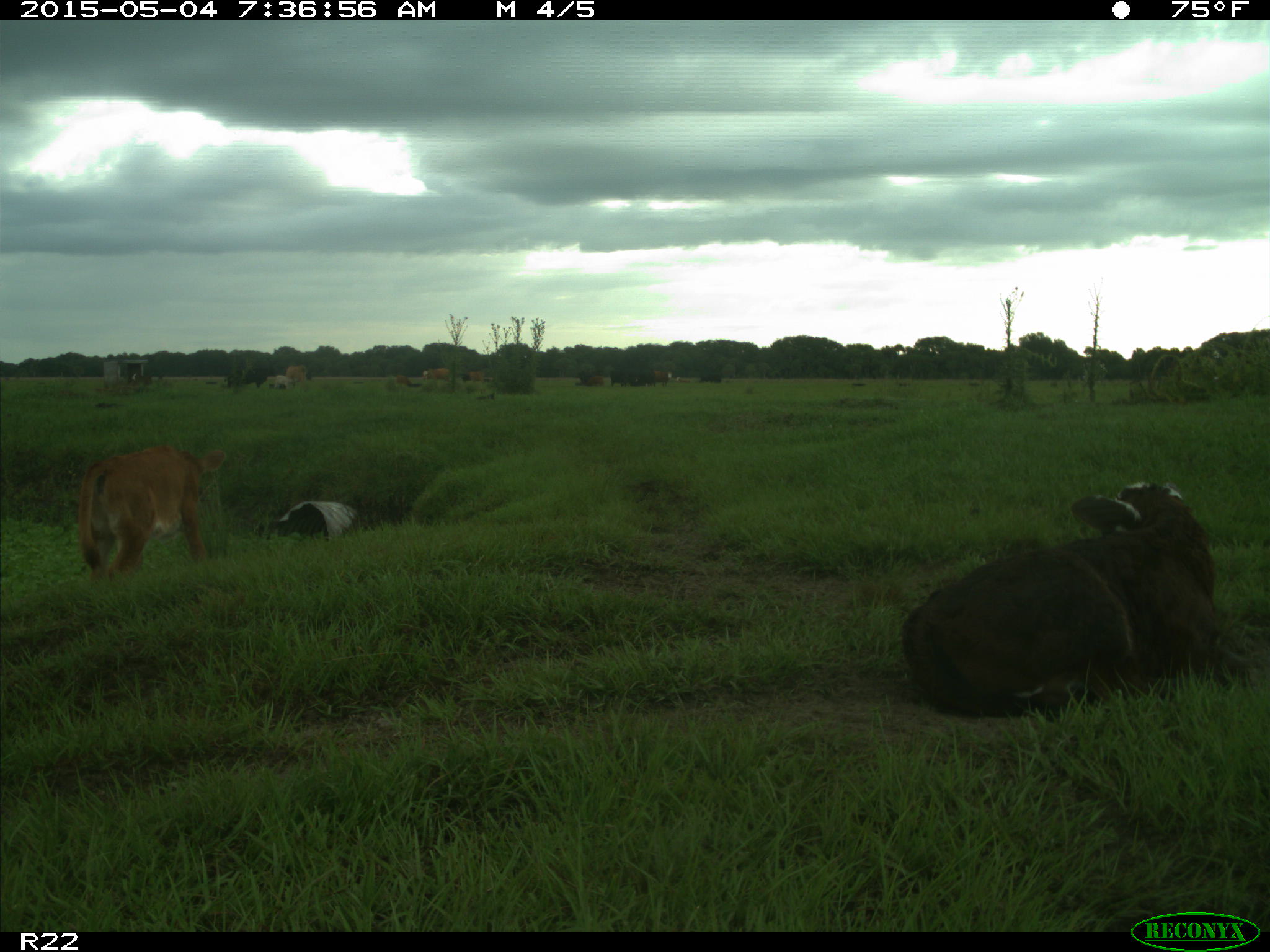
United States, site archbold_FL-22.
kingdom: Animalia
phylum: Chordata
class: Mammalia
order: Artiodactyla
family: Bovidae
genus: Bos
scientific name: Bos taurus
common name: domestic cow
Bos taurus (domestic cow).